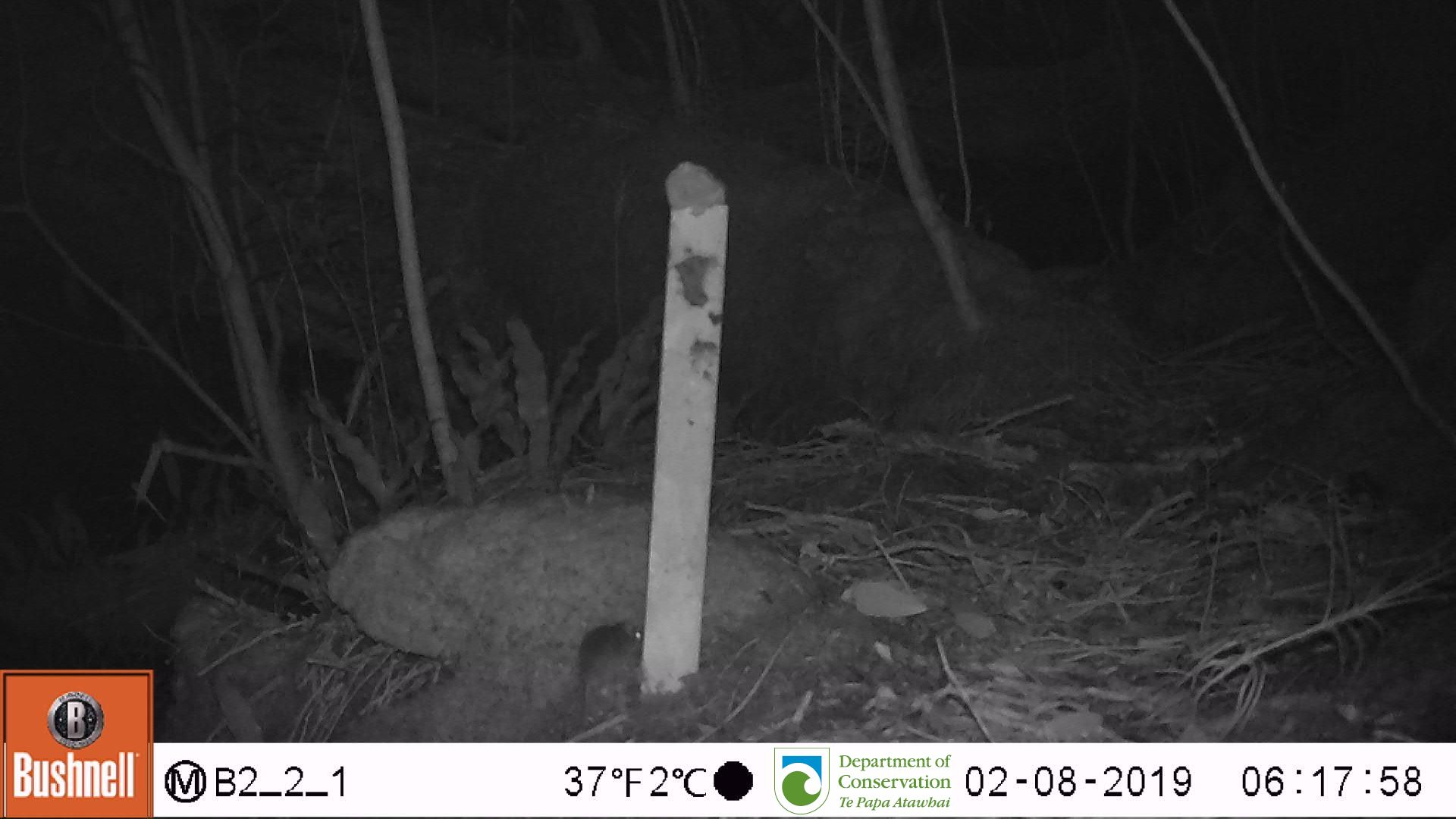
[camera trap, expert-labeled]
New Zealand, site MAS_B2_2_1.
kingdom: Animalia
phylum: Chordata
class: Mammalia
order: Rodentia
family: Muridae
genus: Mus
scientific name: Mus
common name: mouse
Mouse (Mus).